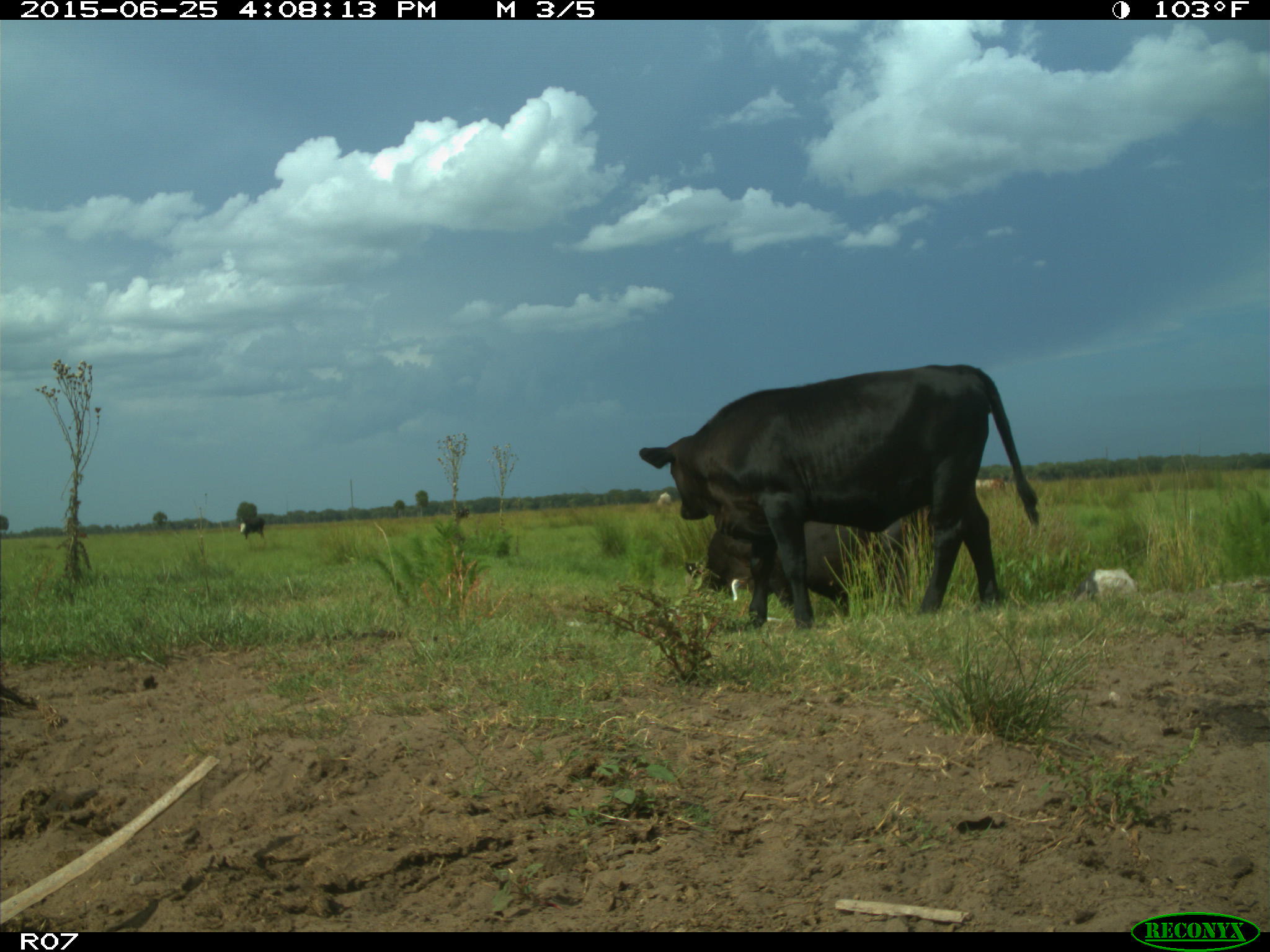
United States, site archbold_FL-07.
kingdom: Animalia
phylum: Chordata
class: Mammalia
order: Artiodactyla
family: Bovidae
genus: Bos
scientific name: Bos taurus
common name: domestic cow